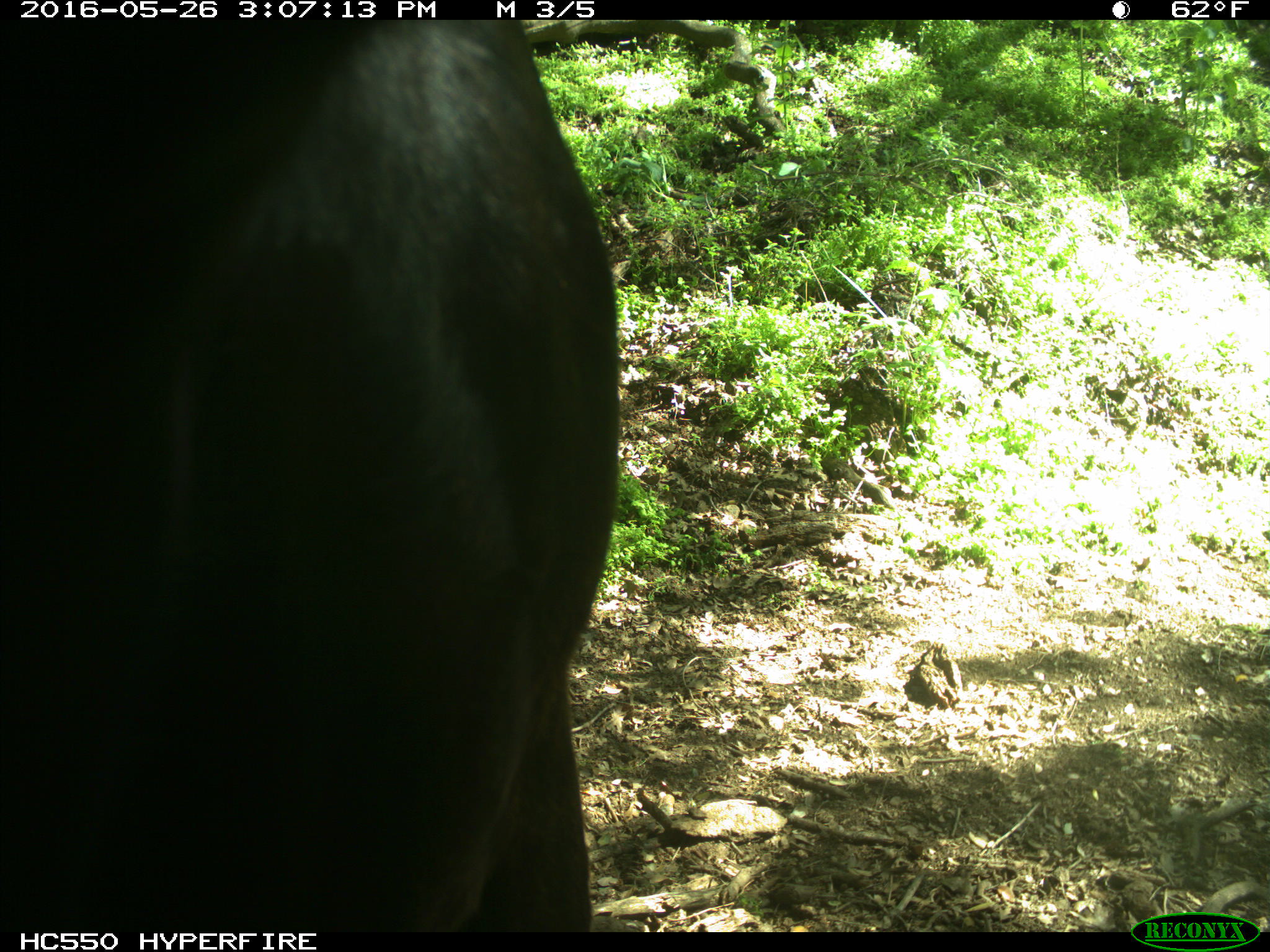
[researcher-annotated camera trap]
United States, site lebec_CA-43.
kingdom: Animalia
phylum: Chordata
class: Mammalia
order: Artiodactyla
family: Bovidae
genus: Bos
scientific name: Bos taurus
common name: domestic cow